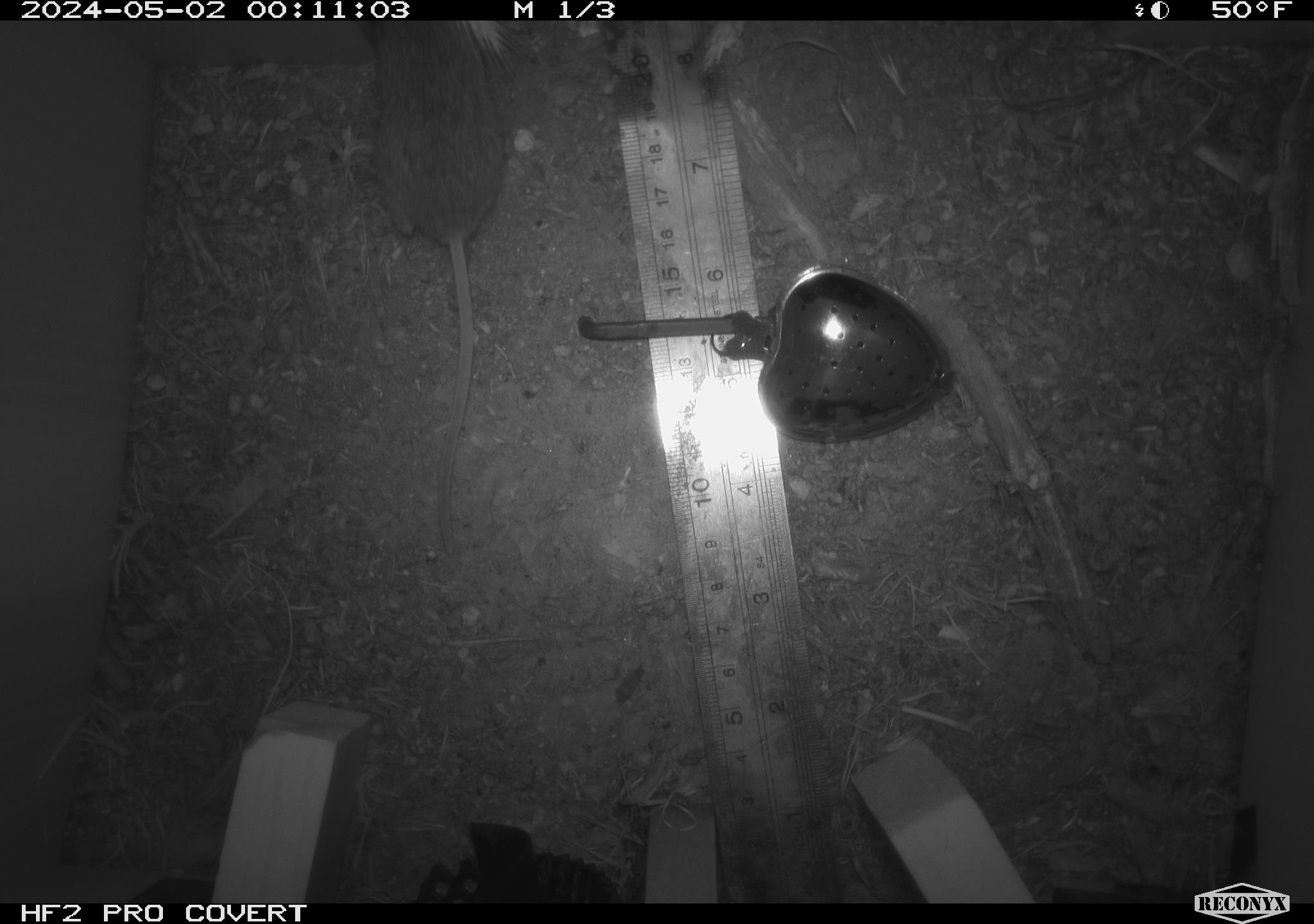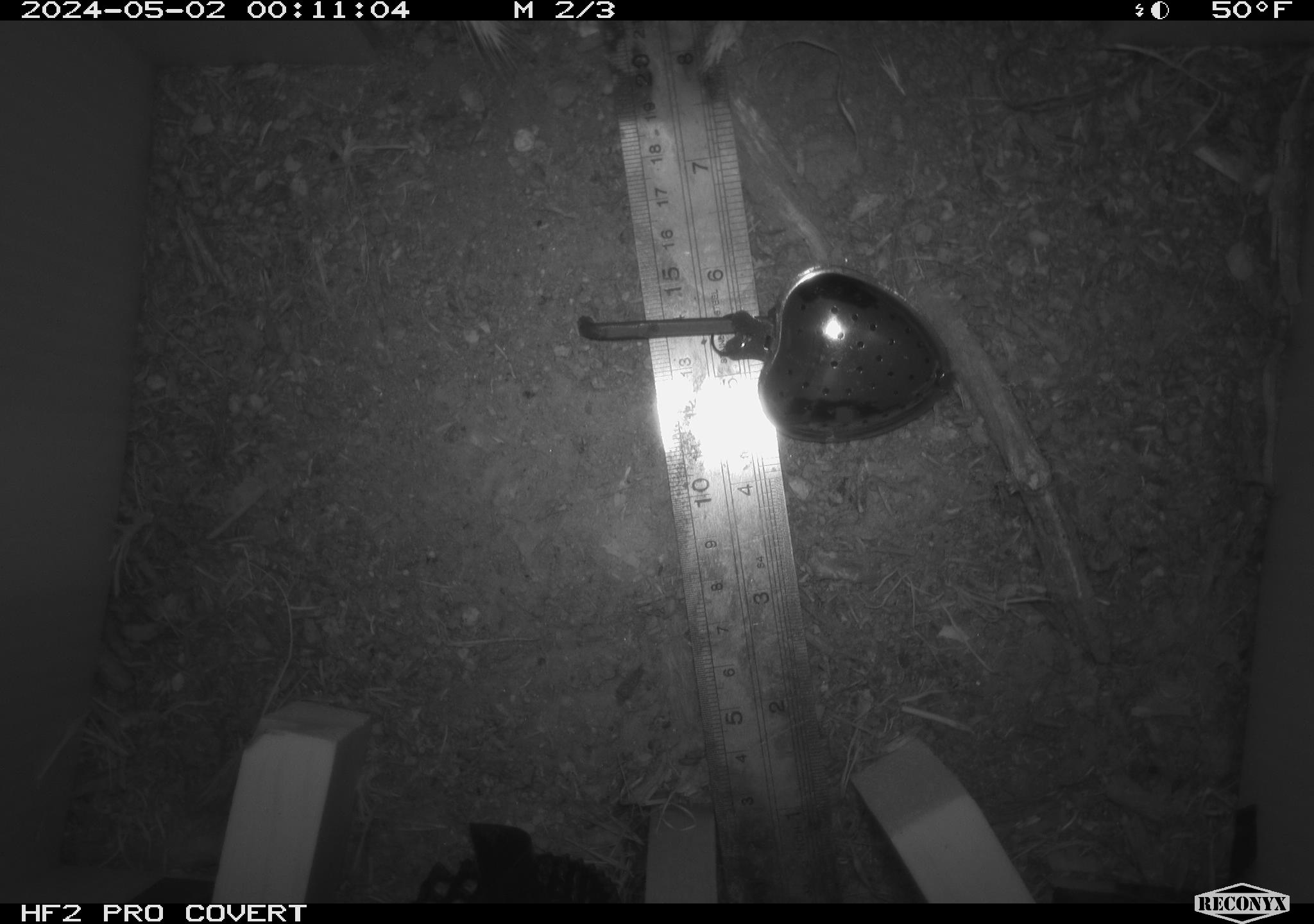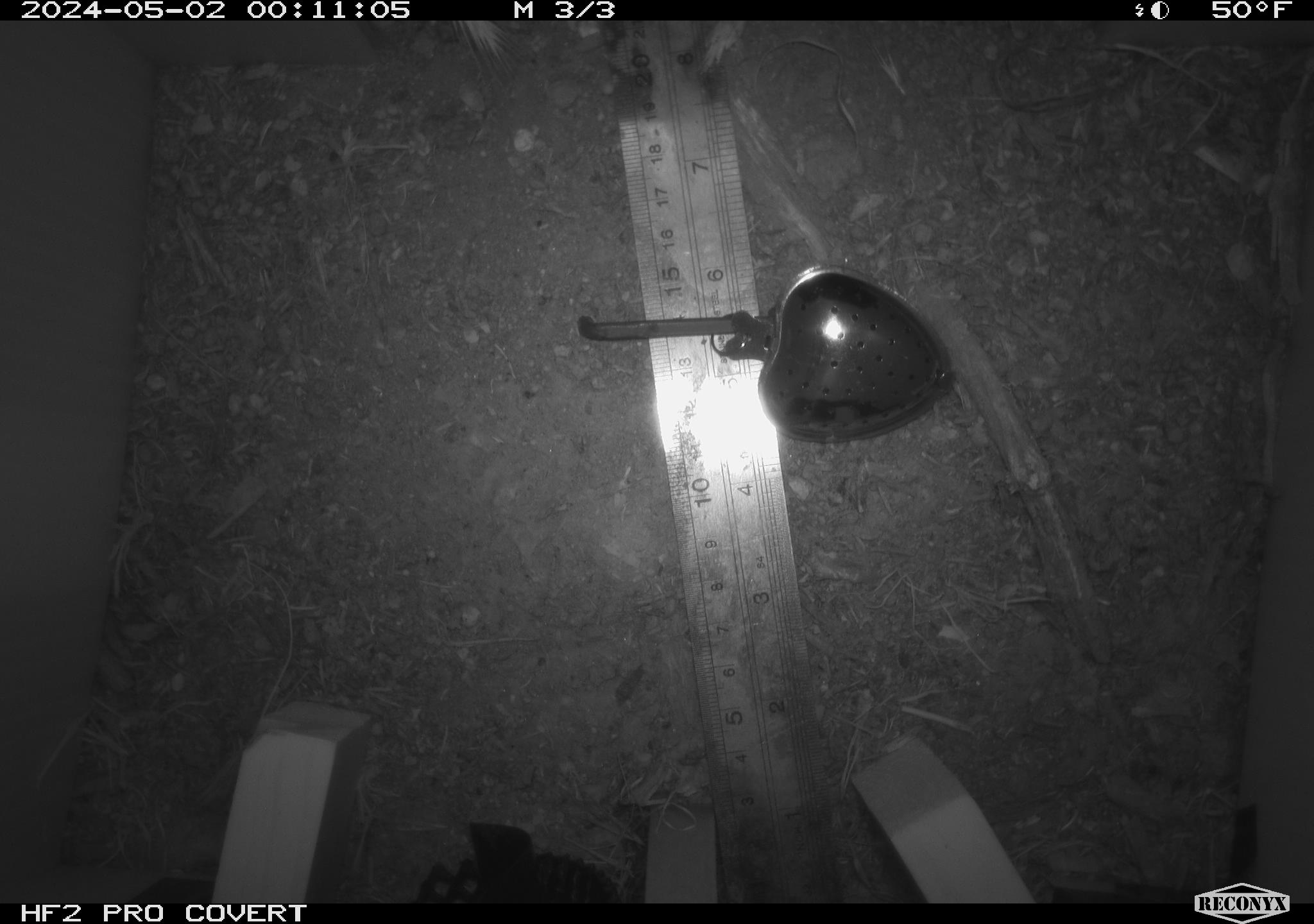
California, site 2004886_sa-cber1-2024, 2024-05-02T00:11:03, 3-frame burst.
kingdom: Animalia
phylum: Chordata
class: Mammalia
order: Rodentia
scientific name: Rodentia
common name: mouse species